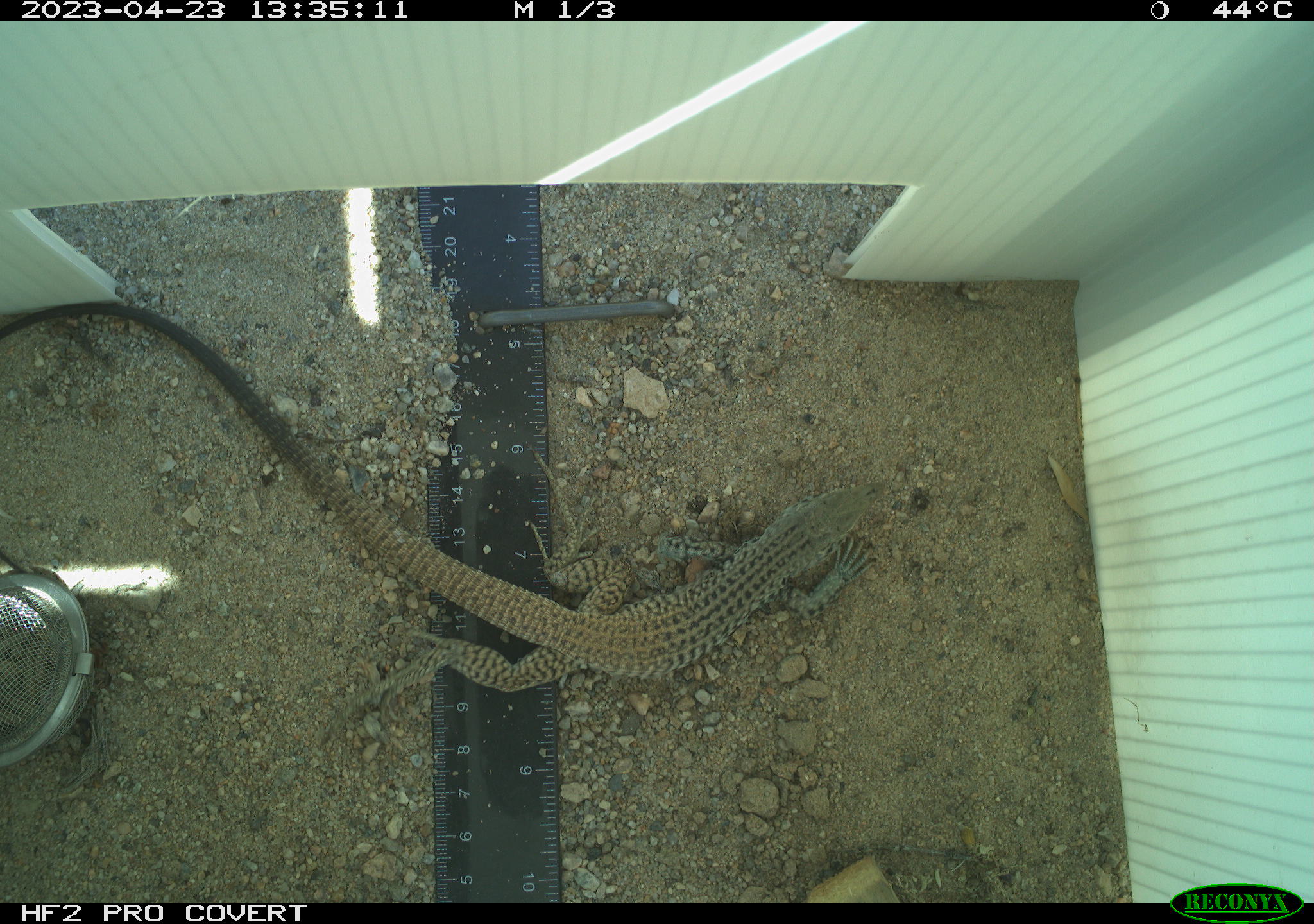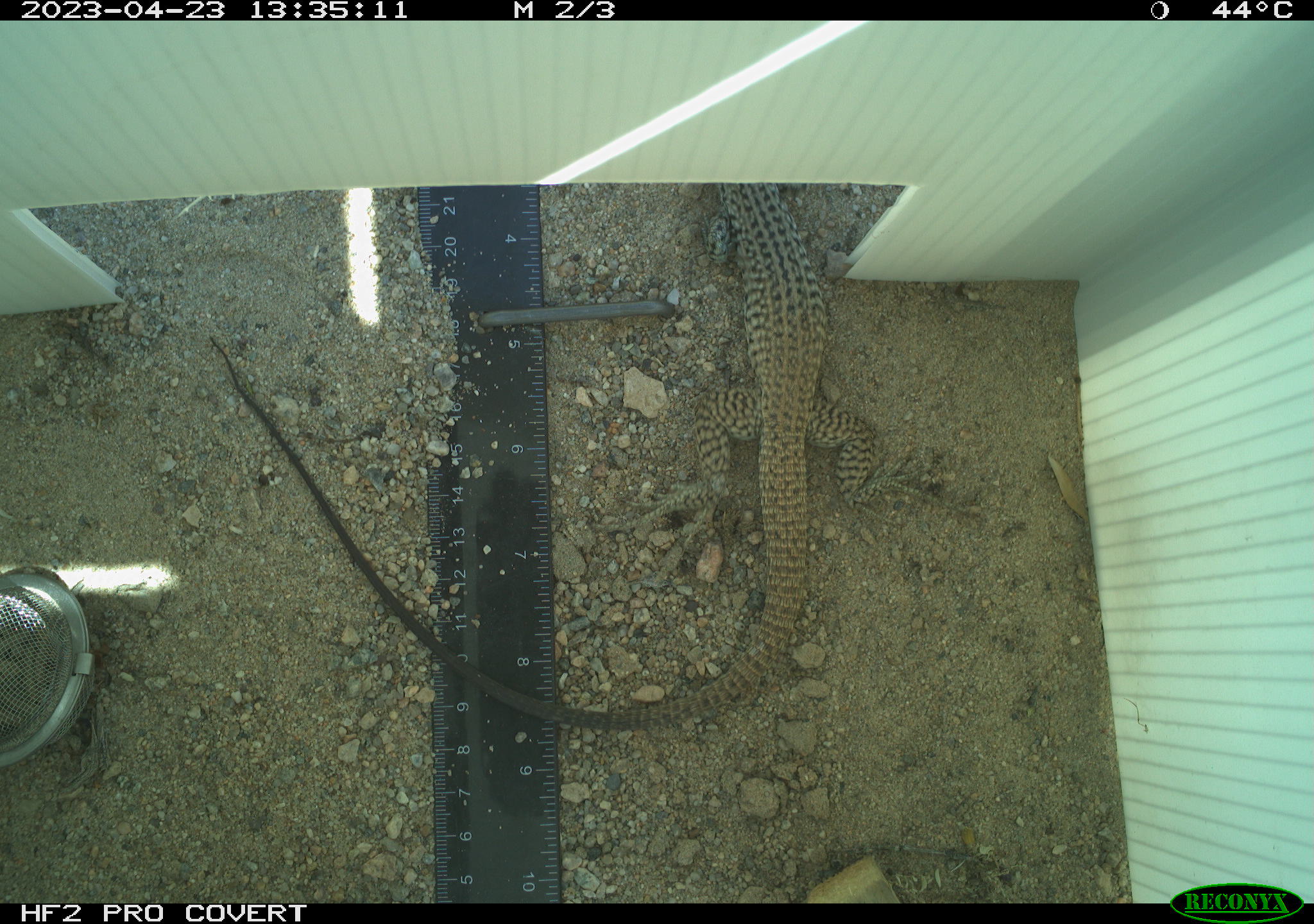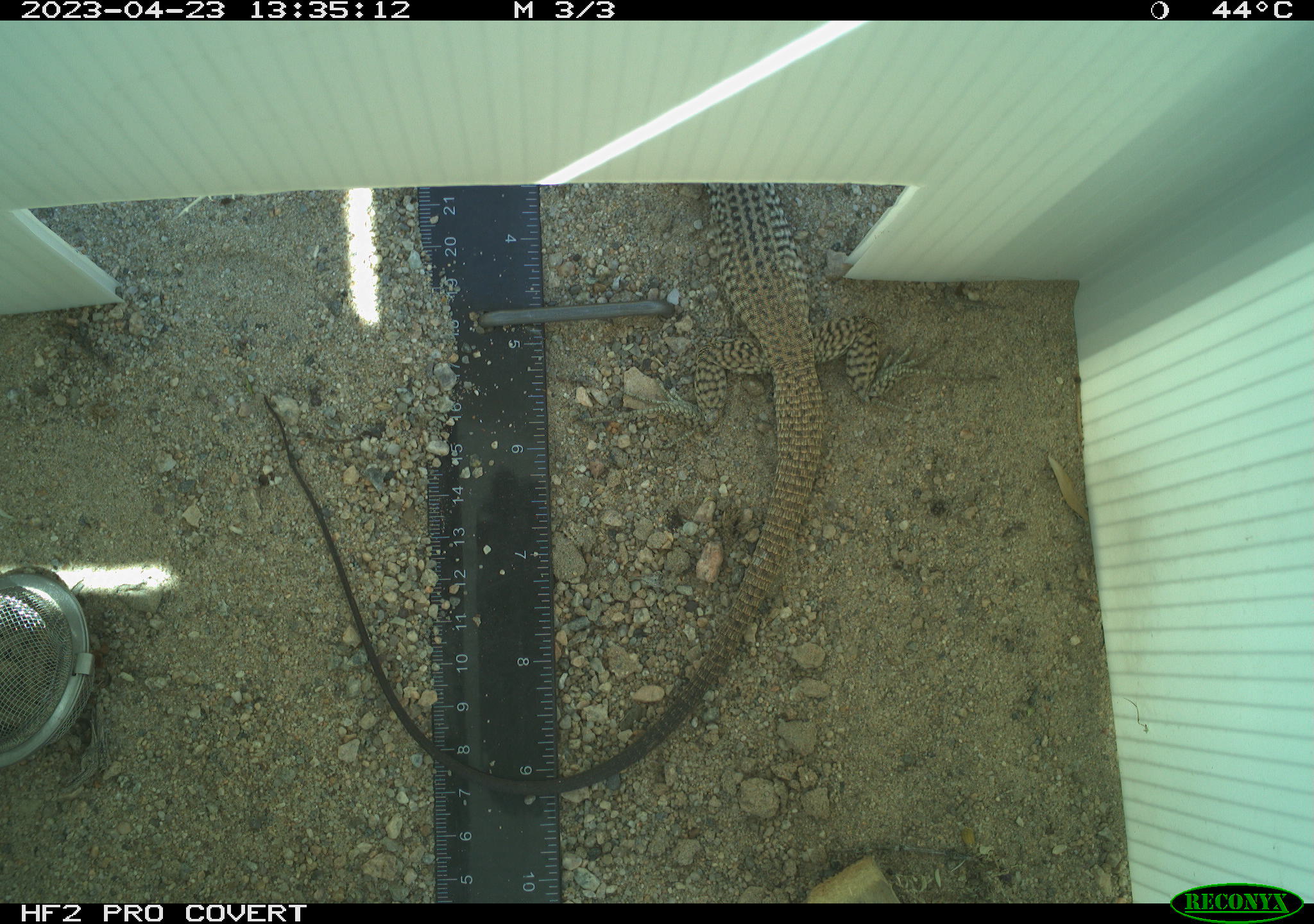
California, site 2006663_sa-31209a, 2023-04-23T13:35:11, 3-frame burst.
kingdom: Animalia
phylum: Chordata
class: Reptilia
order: Squamata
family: Teiidae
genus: Aspidoscelis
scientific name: Aspidoscelis tigris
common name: western whiptail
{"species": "western whiptail (Aspidoscelis tigris)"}